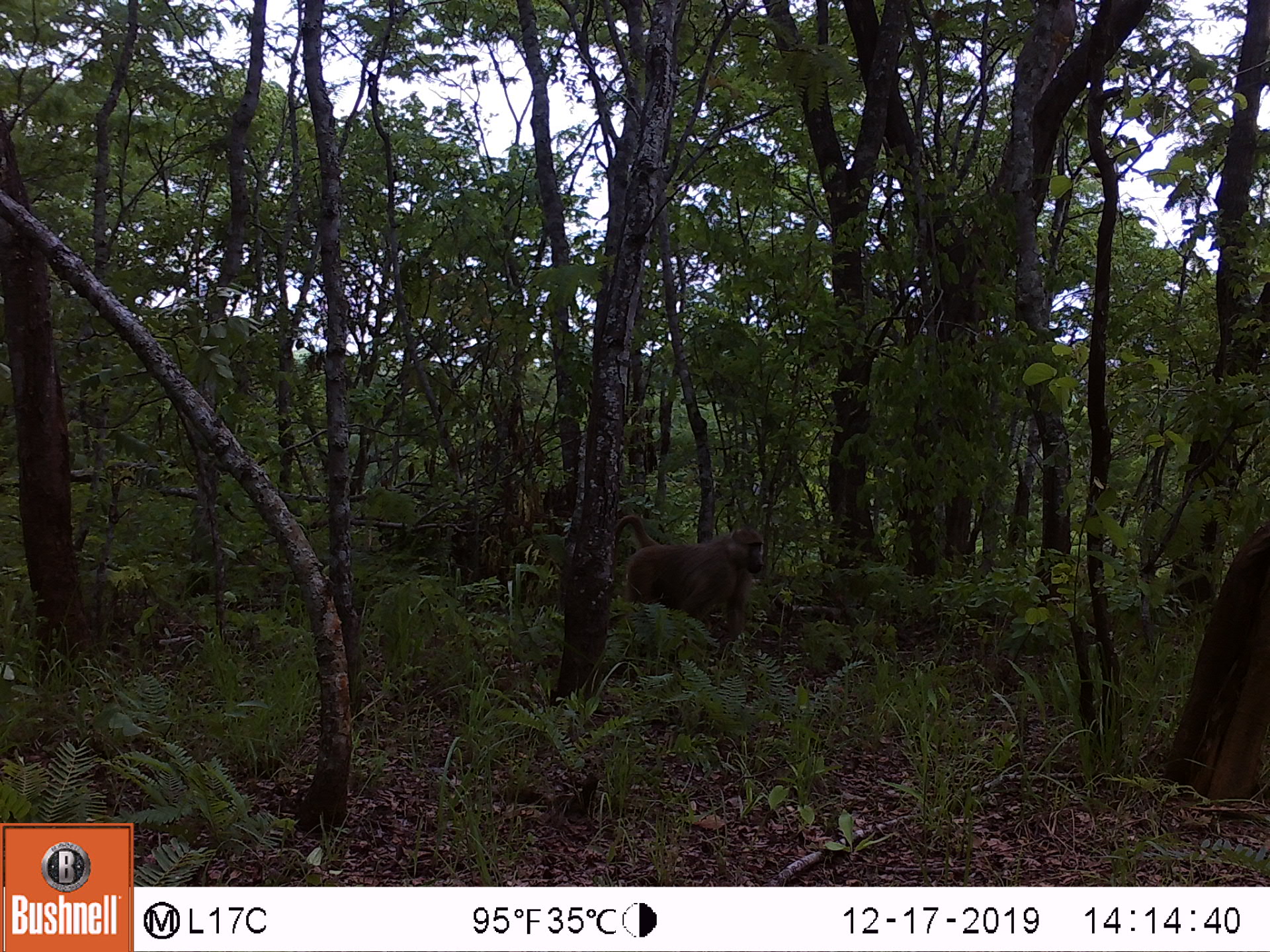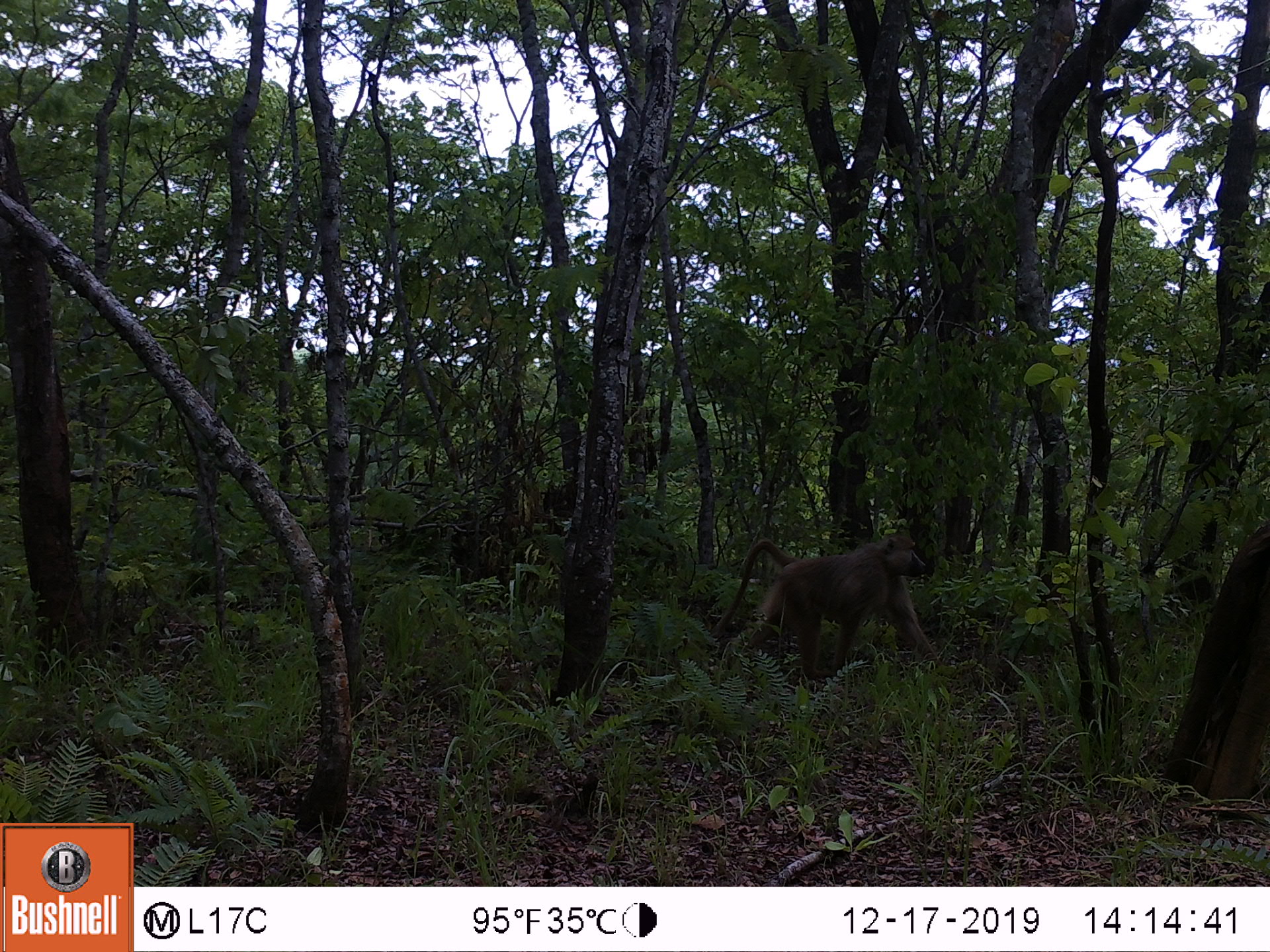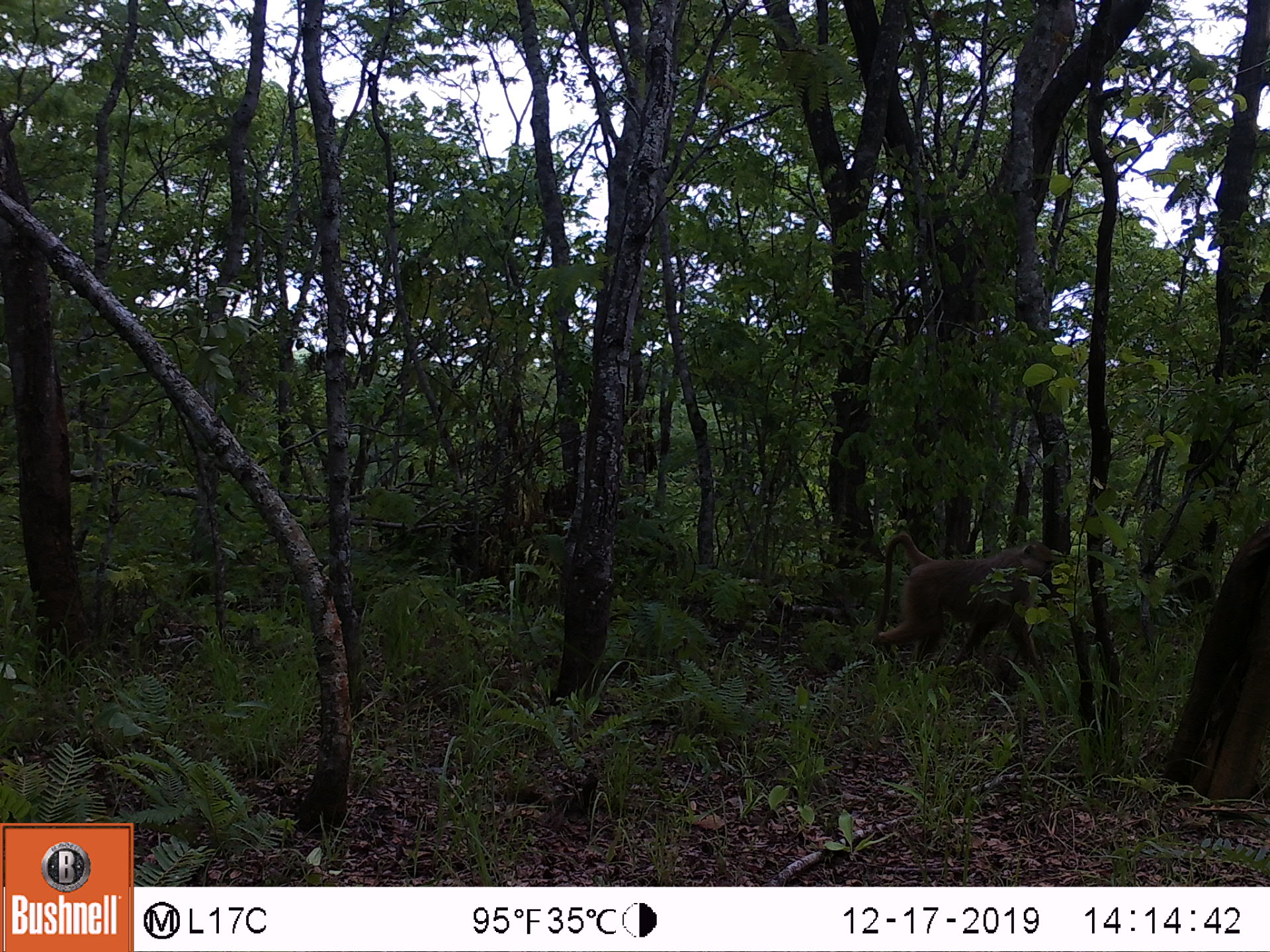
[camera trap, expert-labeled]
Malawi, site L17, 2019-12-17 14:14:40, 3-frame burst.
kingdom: Animalia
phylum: Chordata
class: Mammalia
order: Primates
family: Cercopithecidae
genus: Papio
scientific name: Papio cynocephalus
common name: yellow baboon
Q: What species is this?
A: Yellow baboon (Papio cynocephalus).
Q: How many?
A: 1.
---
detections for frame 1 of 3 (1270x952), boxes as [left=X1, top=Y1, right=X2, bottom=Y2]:
yellow baboon: [left=610, top=508, right=765, bottom=646]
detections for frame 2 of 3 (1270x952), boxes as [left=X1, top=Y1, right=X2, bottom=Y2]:
yellow baboon: [left=708, top=535, right=943, bottom=673]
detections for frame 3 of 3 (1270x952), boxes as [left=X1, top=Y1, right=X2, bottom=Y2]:
yellow baboon: [left=863, top=535, right=1064, bottom=673]